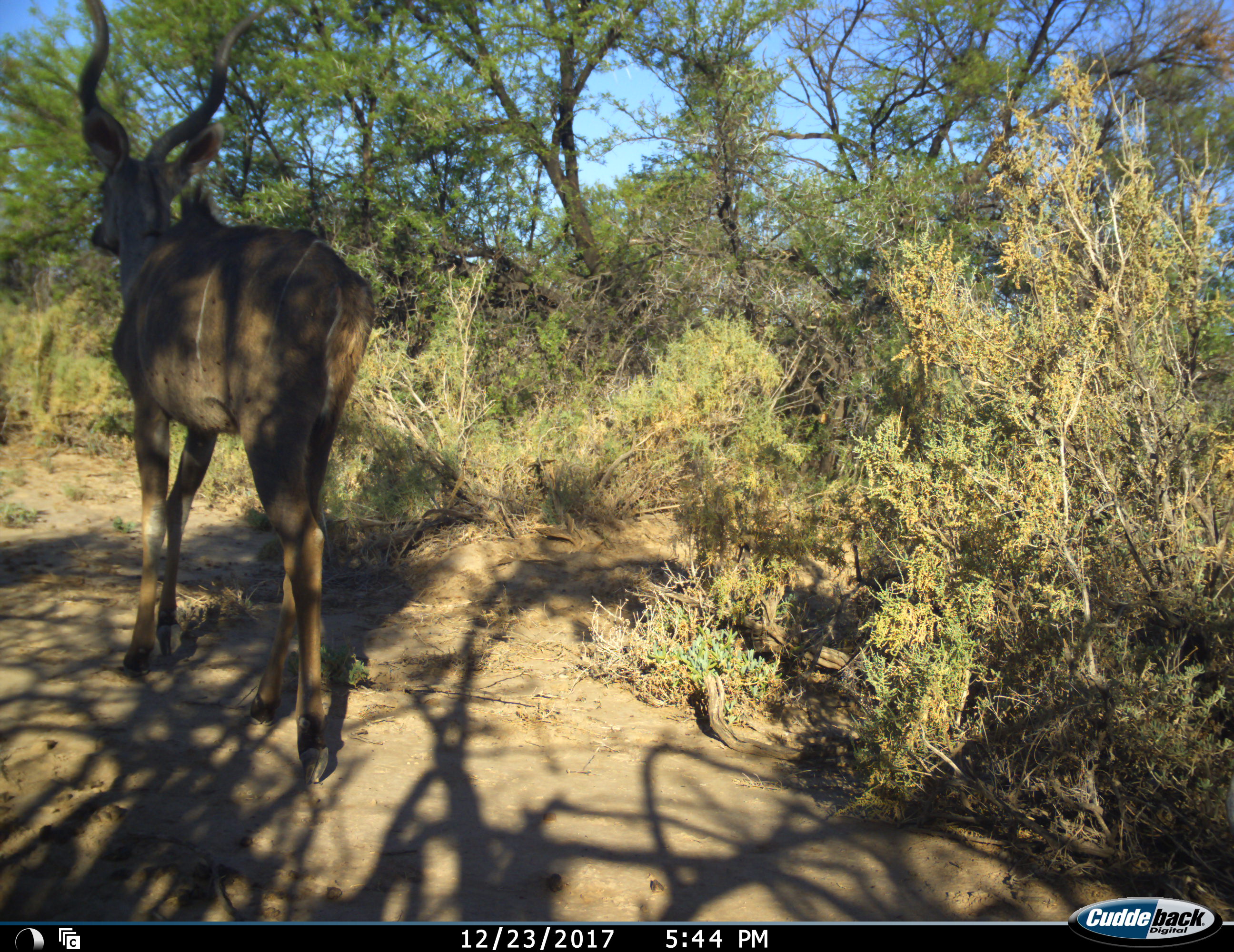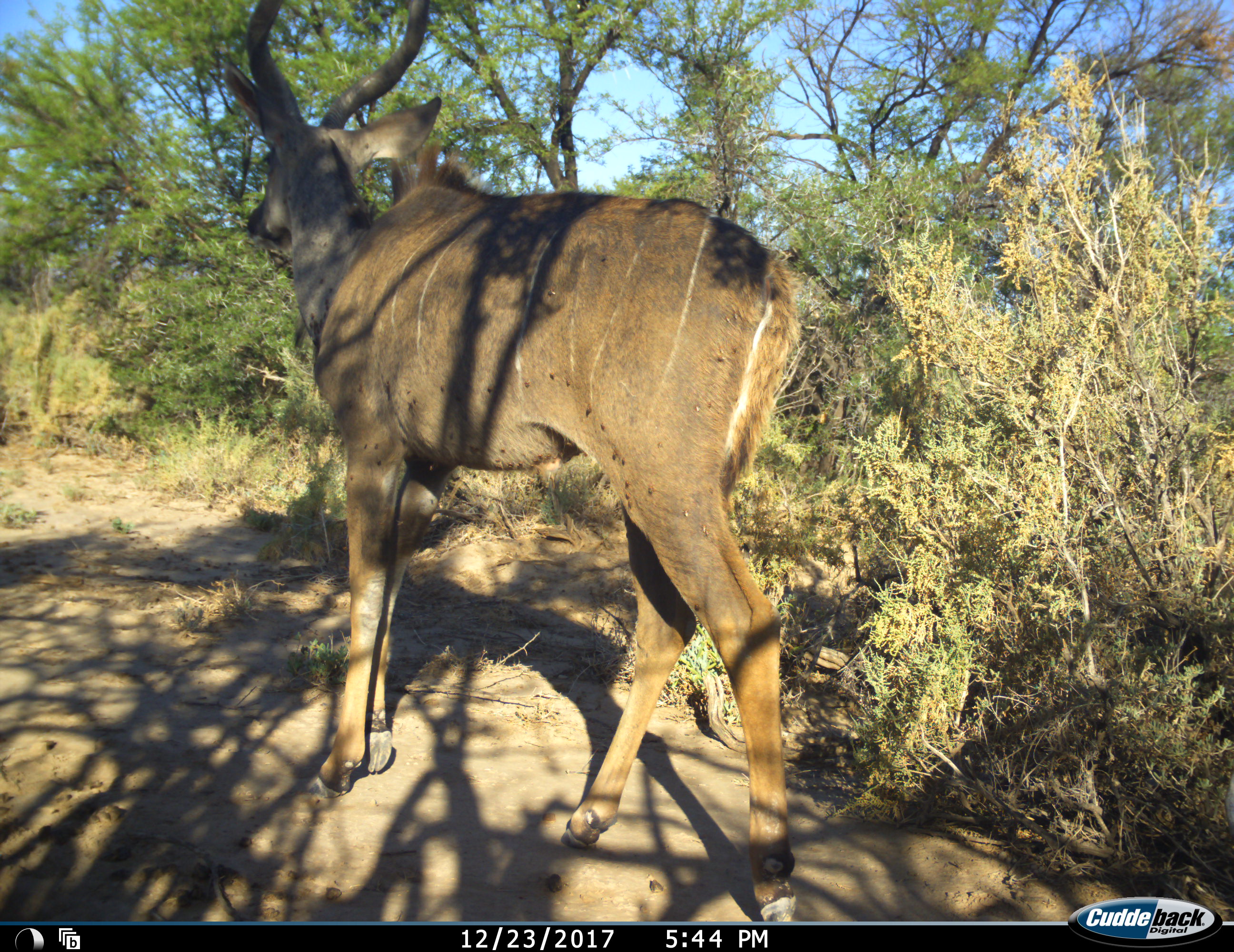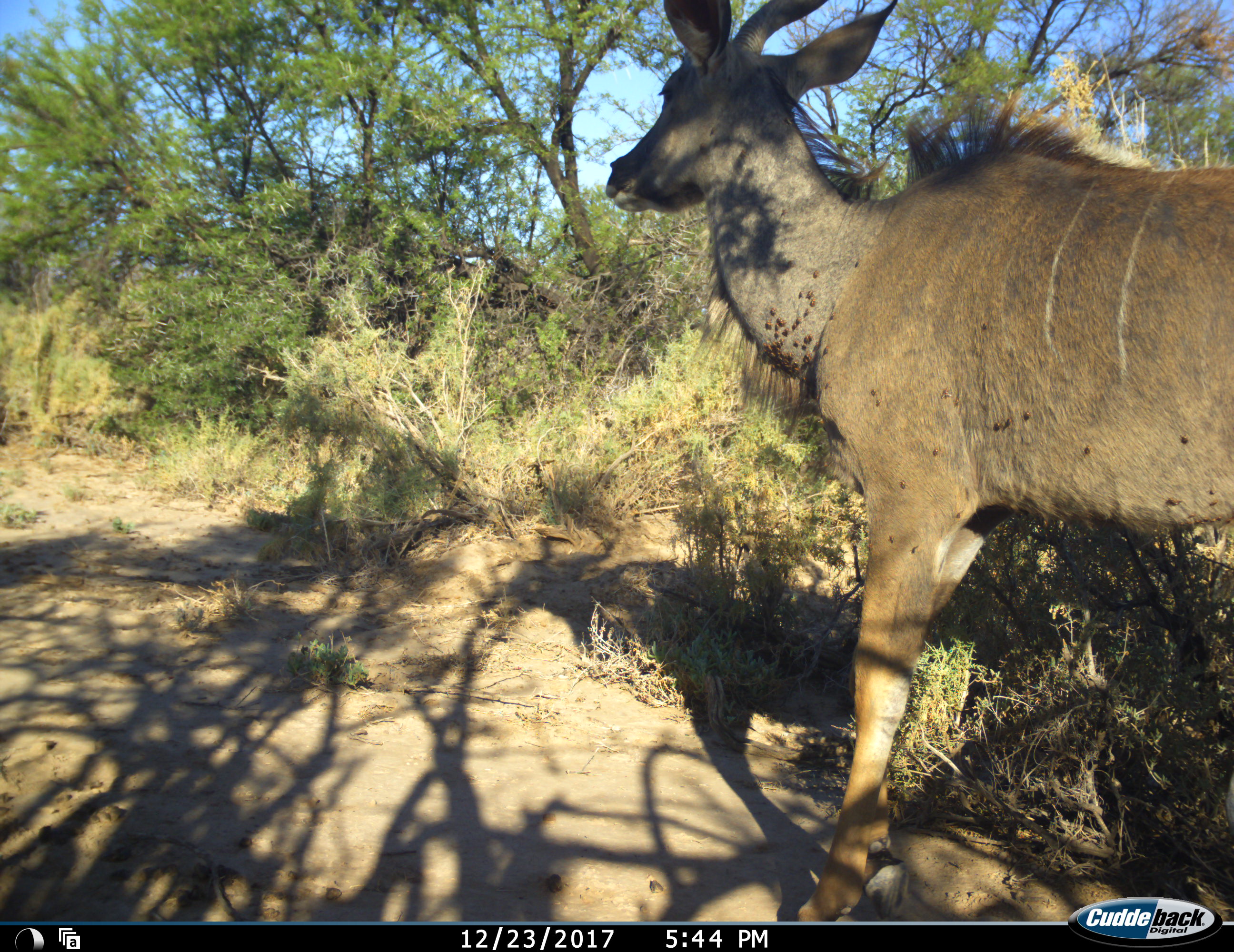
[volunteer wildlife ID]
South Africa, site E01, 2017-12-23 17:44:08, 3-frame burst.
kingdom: Animalia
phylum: Chordata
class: Mammalia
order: Artiodactyla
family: Bovidae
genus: Tragelaphus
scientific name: Tragelaphus strepsiceros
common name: greater kudu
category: kudu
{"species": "kudu (greater kudu) (Tragelaphus strepsiceros)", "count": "1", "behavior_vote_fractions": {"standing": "10%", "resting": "0%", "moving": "100%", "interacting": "0%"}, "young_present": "0%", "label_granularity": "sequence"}